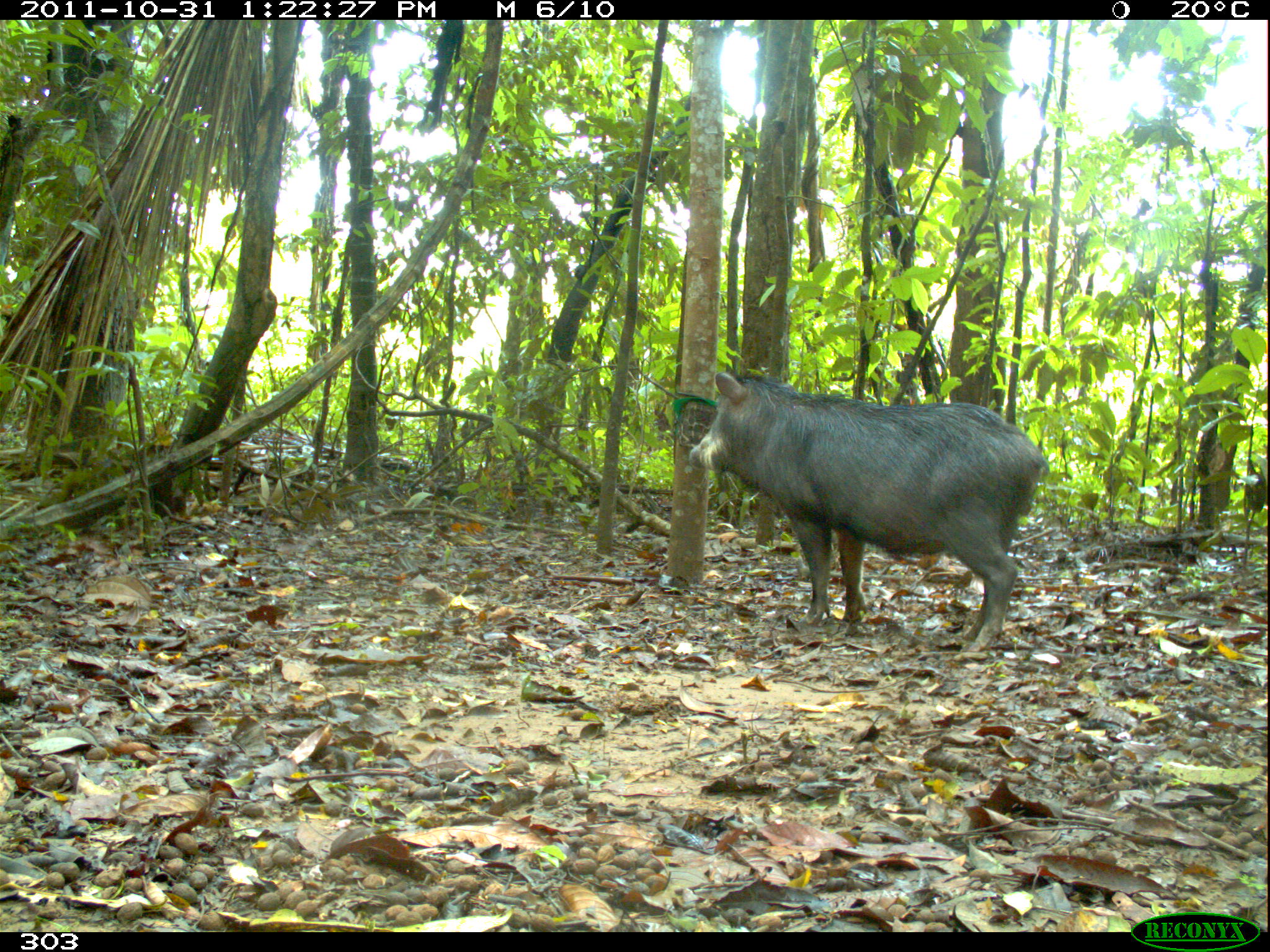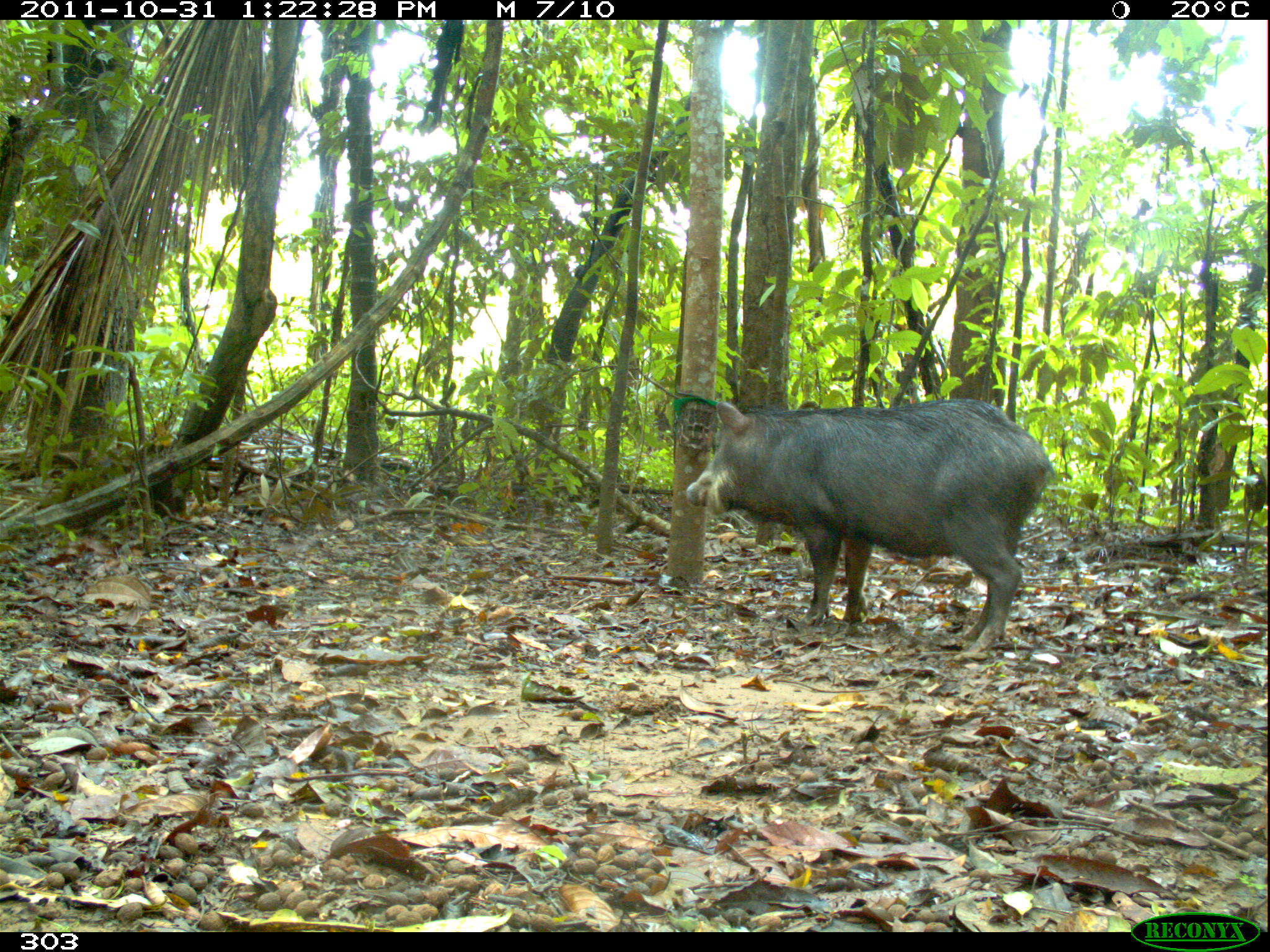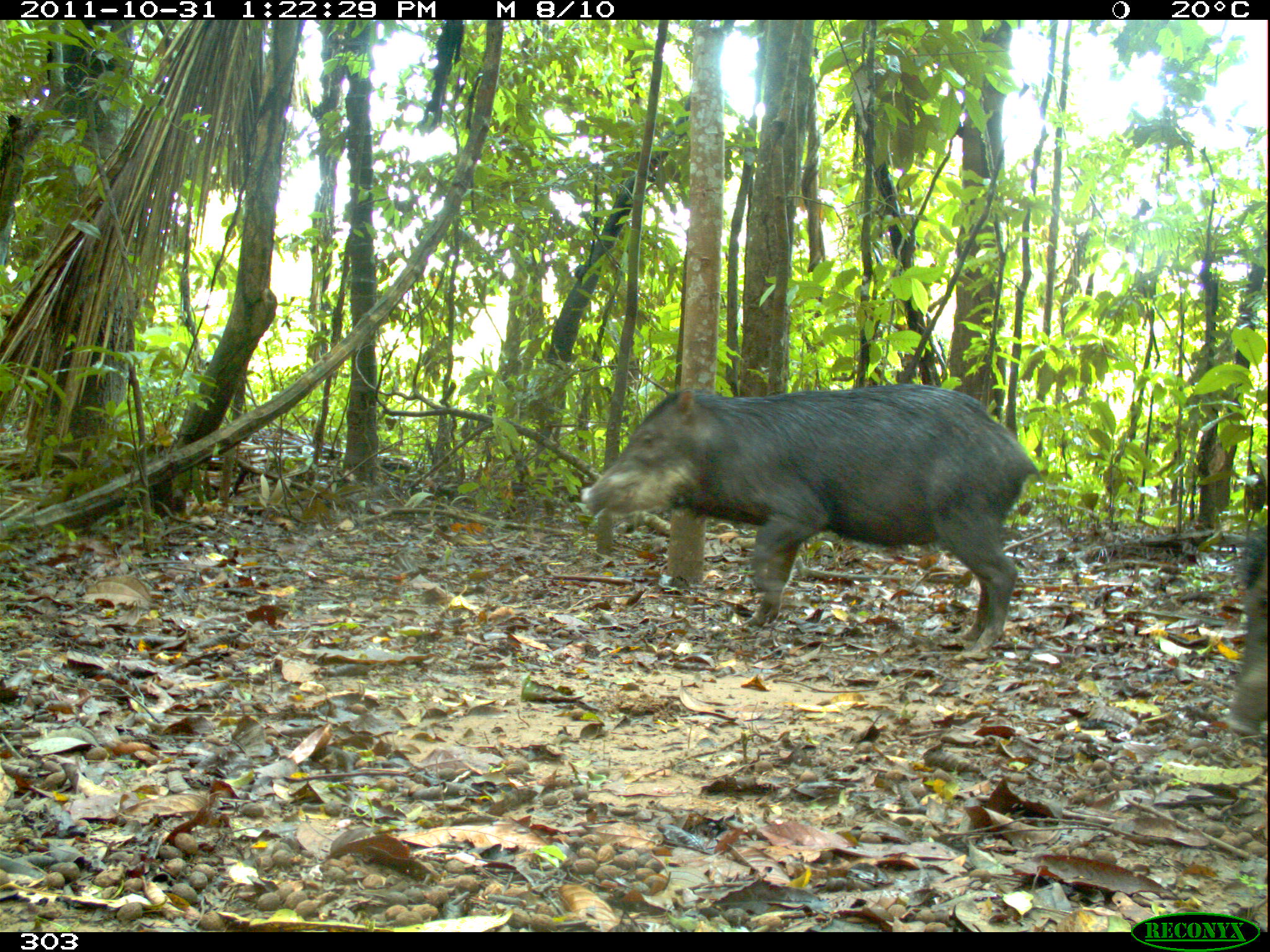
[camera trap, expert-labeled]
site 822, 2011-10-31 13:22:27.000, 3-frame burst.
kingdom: Animalia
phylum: Chordata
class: Mammalia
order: Artiodactyla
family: Tayassuidae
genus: Tayassu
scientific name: Tayassu pecari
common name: white-lipped peccary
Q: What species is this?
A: Tayassu pecari (white-lipped peccary).